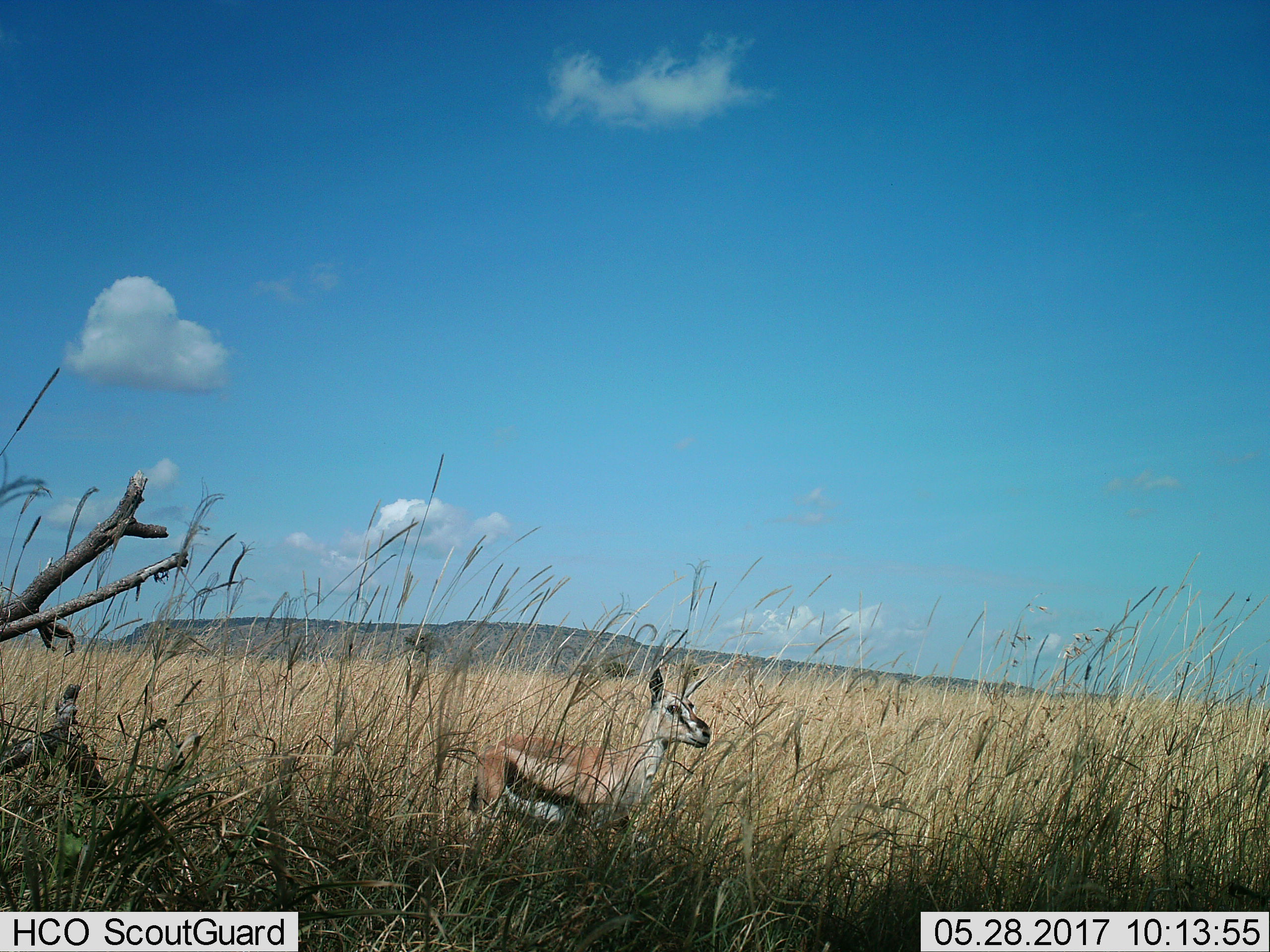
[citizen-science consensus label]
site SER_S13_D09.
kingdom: Animalia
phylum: Chordata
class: Mammalia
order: Artiodactyla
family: Bovidae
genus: Eudorcas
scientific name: Eudorcas thomsonii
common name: thomson's gazelle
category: gazellethomsons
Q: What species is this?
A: Gazellethomsons (thomson's gazelle) (Eudorcas thomsonii).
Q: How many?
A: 1.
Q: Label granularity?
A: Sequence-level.